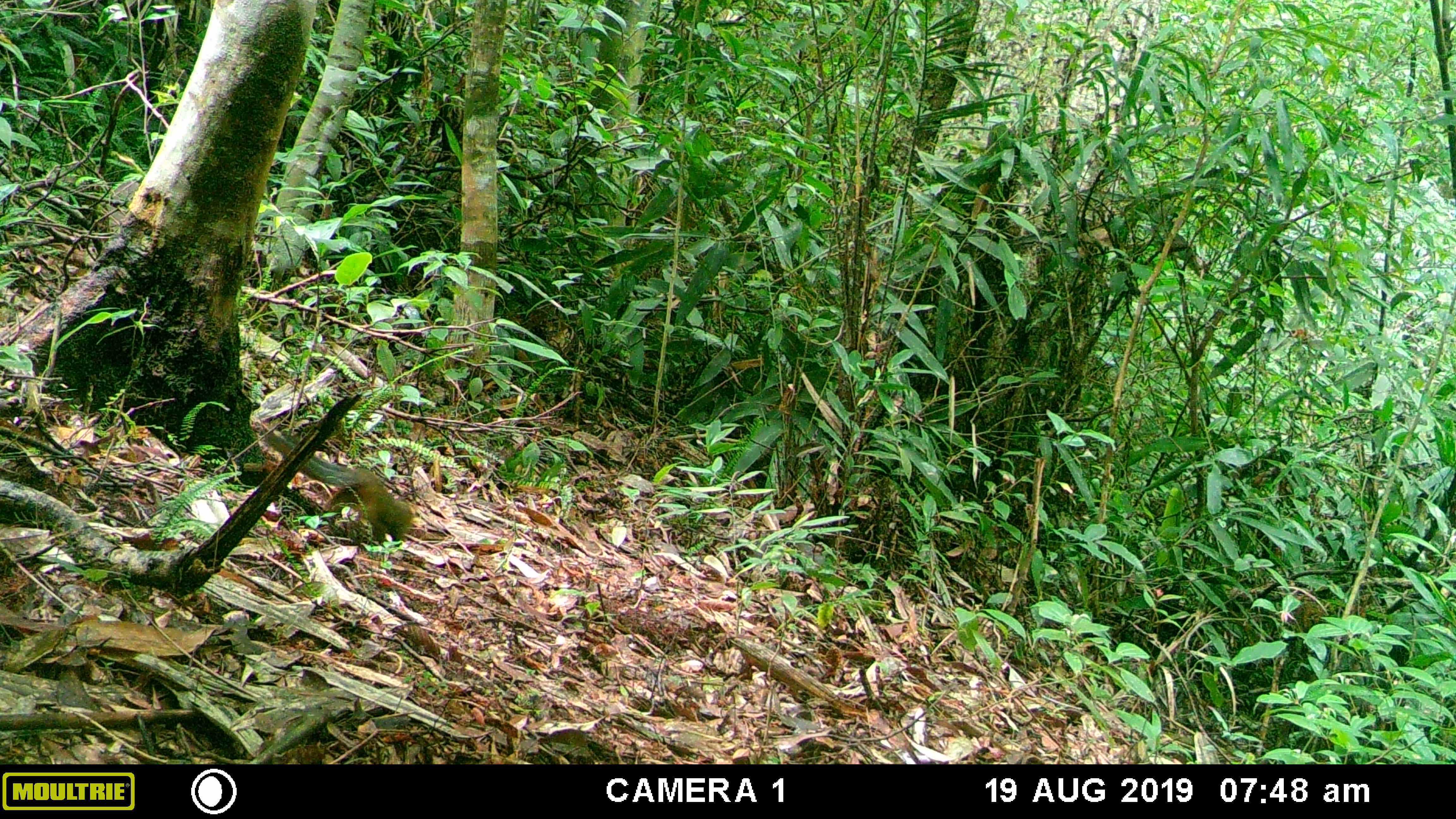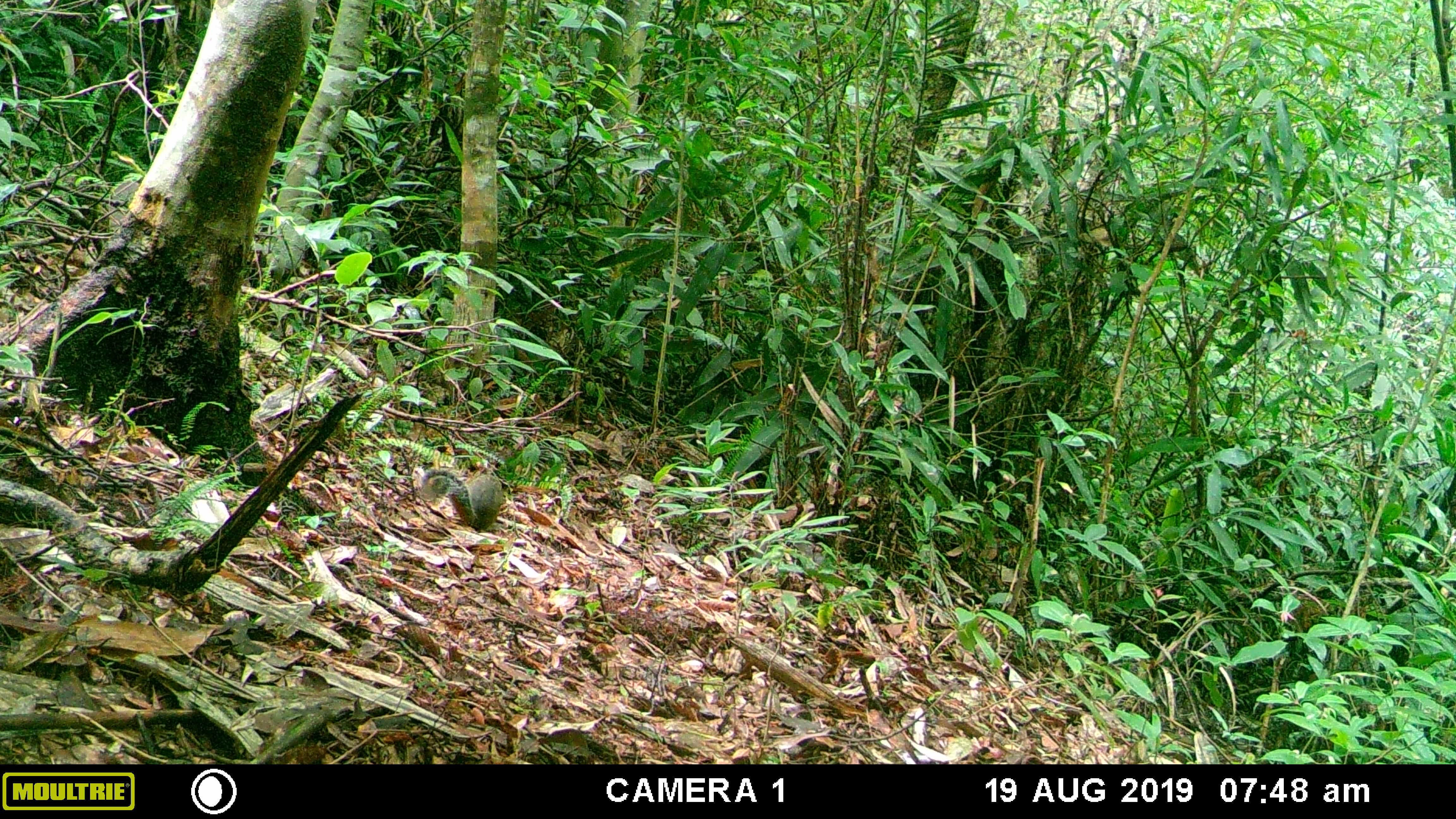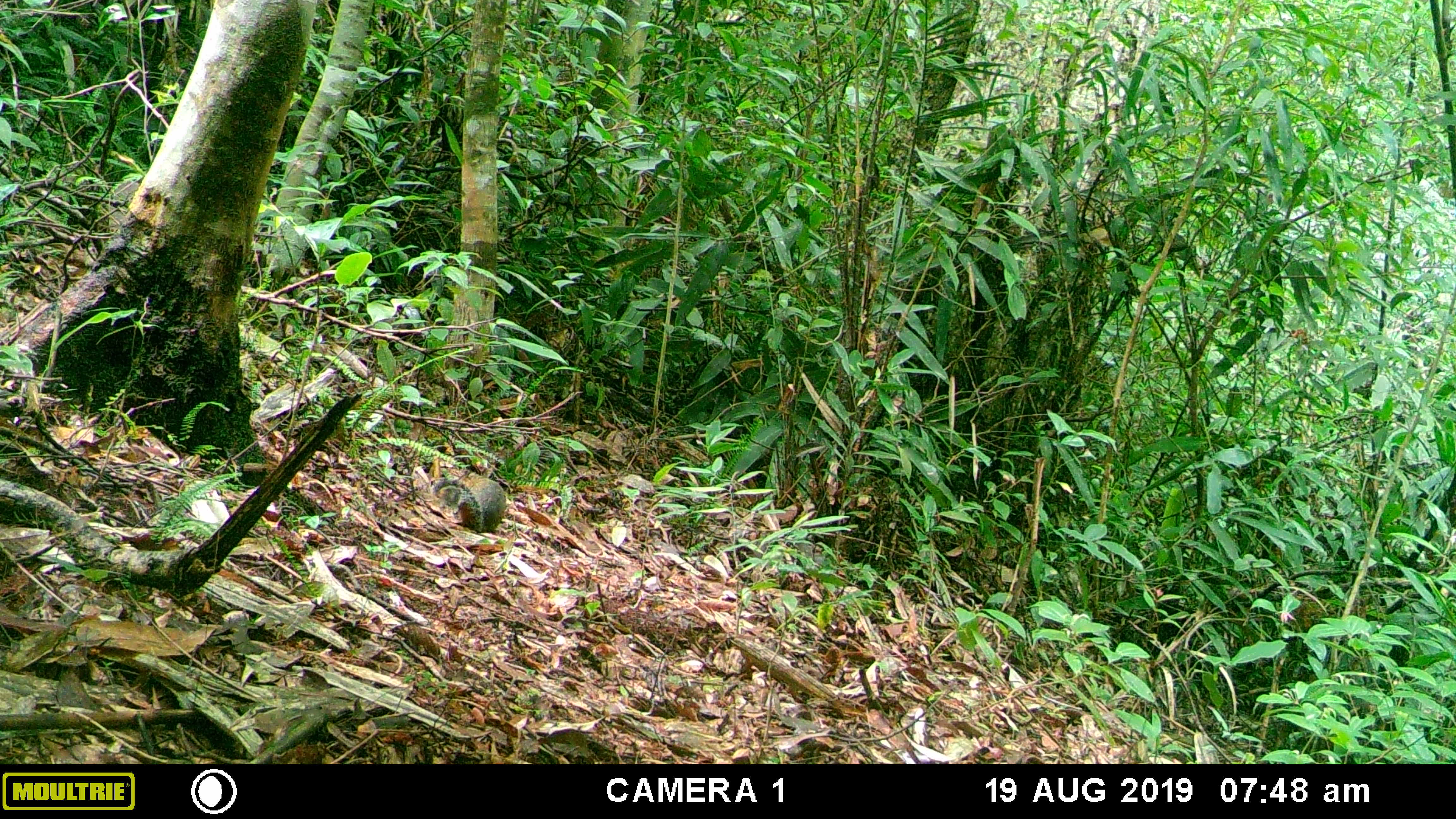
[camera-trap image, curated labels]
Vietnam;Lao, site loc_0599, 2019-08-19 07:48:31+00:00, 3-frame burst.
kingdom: Animalia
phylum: Chordata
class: Mammalia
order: Rodentia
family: Sciuridae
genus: Dremomys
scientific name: Dremomys rufigenis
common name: red-cheeked squirrel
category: red cheeked squirrel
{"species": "red cheeked squirrel (red-cheeked squirrel) (Dremomys rufigenis)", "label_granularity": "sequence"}